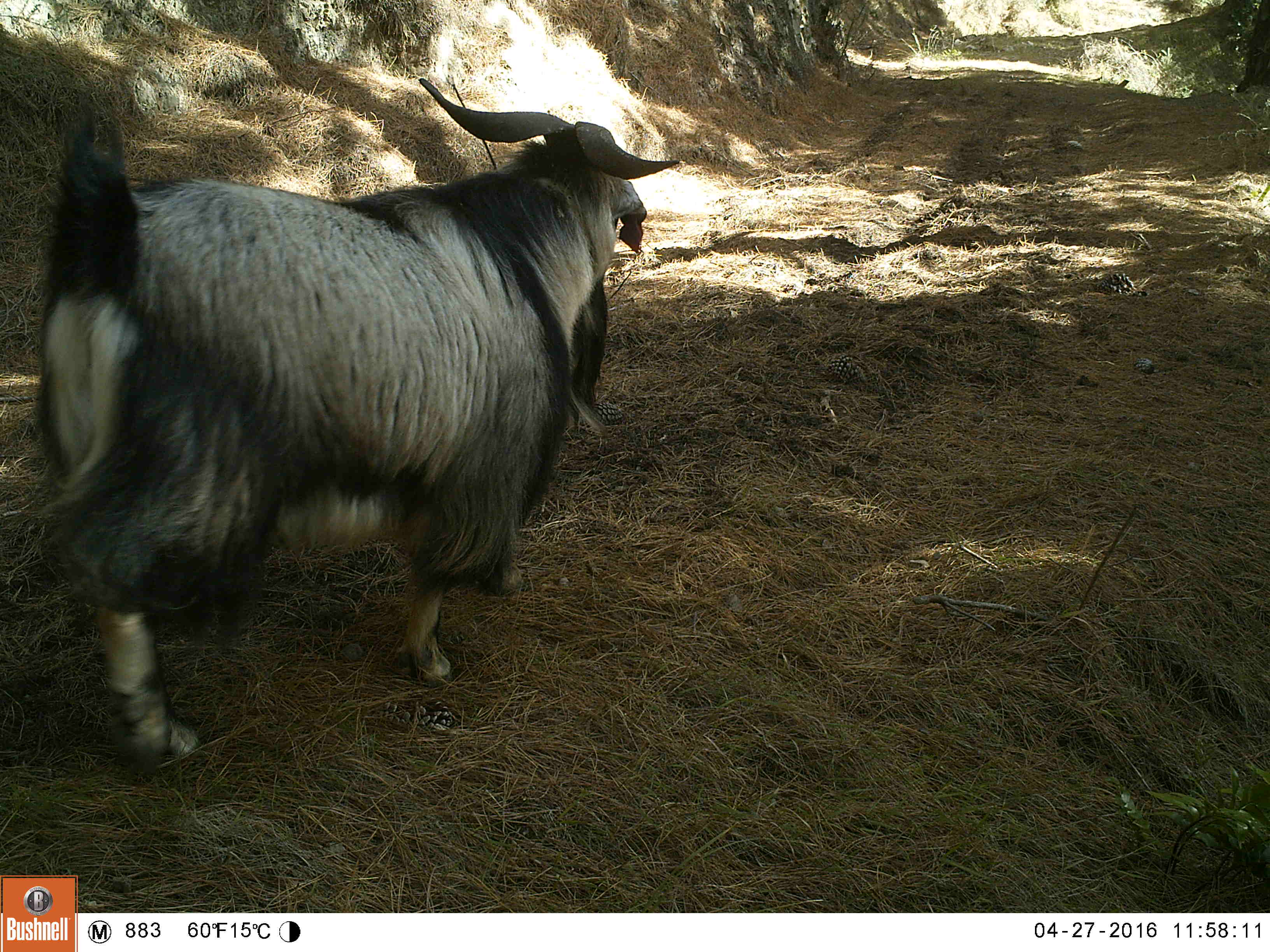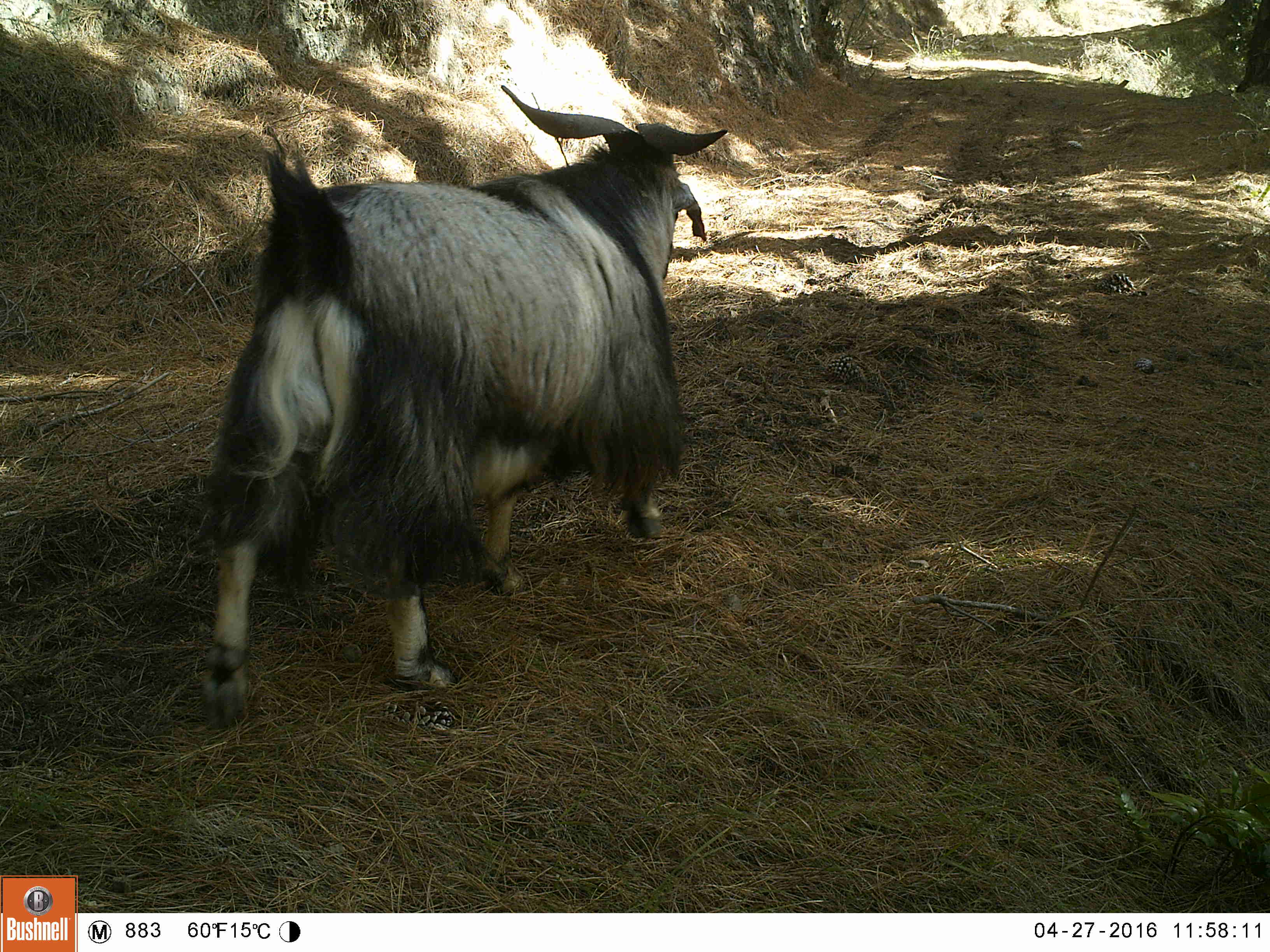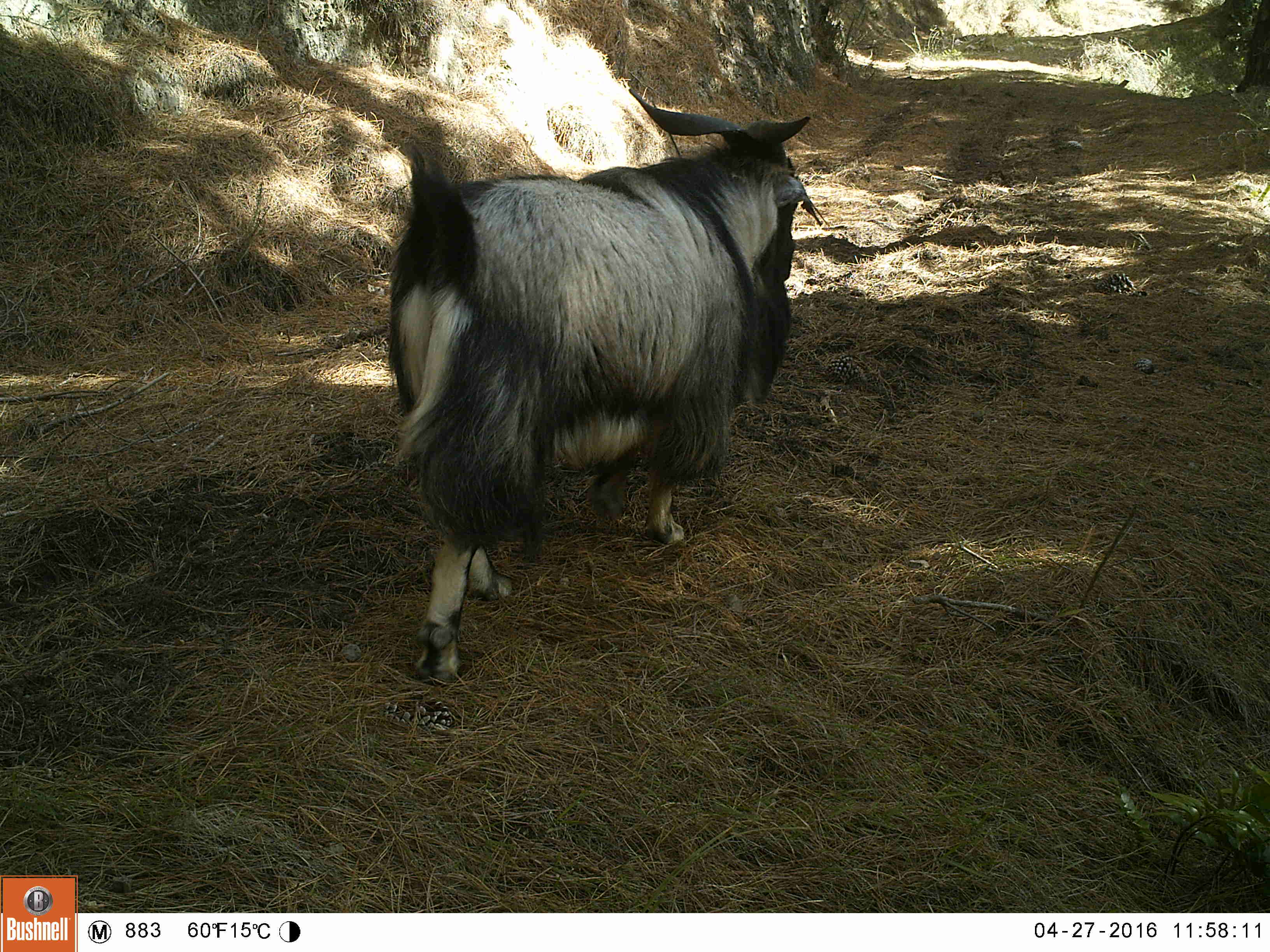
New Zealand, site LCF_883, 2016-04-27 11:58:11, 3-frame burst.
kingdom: Animalia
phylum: Chordata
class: Mammalia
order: Artiodactyla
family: Bovidae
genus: Capra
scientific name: Capra hircus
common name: goat